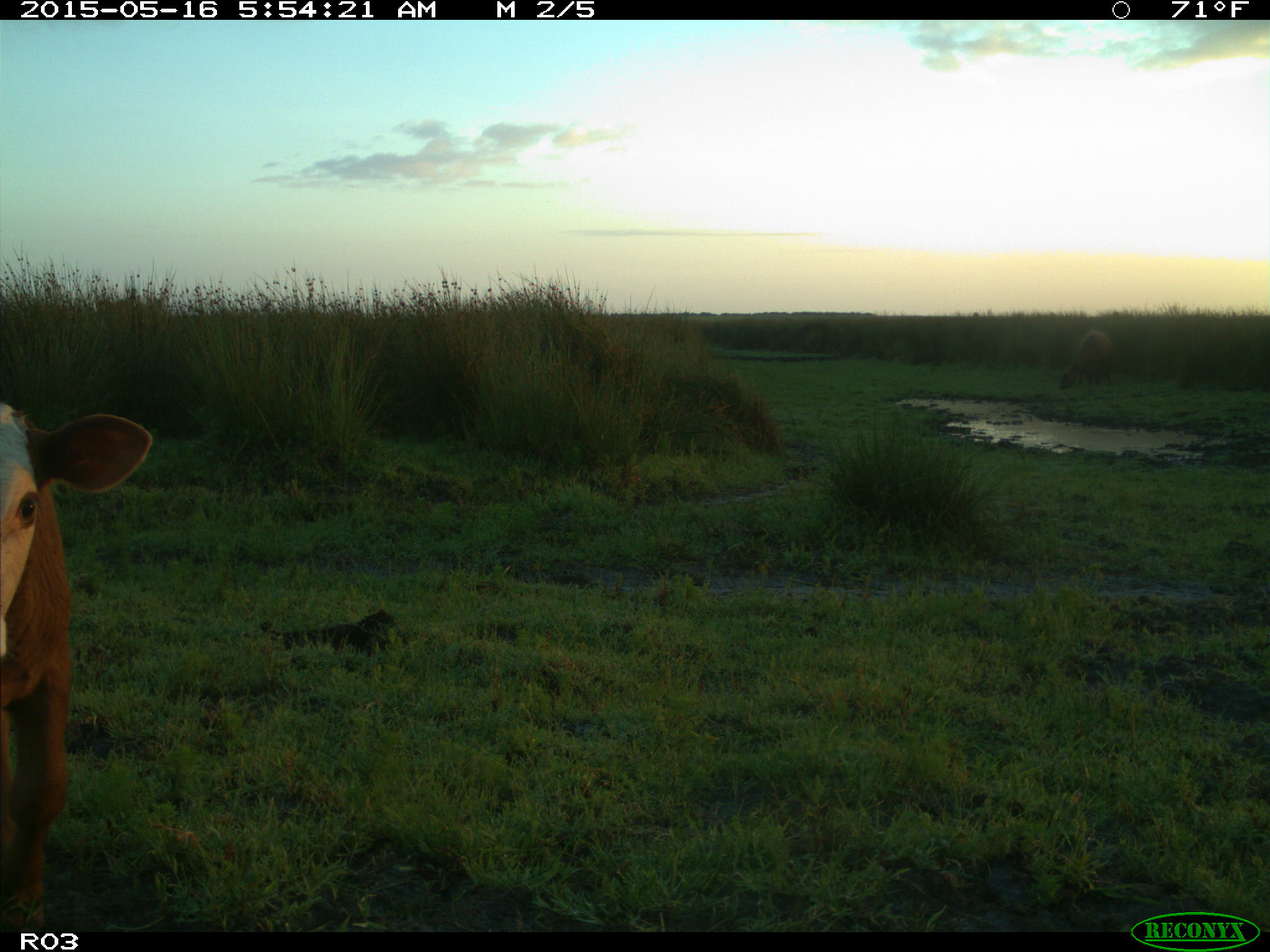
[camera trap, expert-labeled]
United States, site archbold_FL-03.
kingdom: Animalia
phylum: Chordata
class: Mammalia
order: Artiodactyla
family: Bovidae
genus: Bos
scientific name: Bos taurus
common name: domestic cow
Bos taurus (domestic cow).